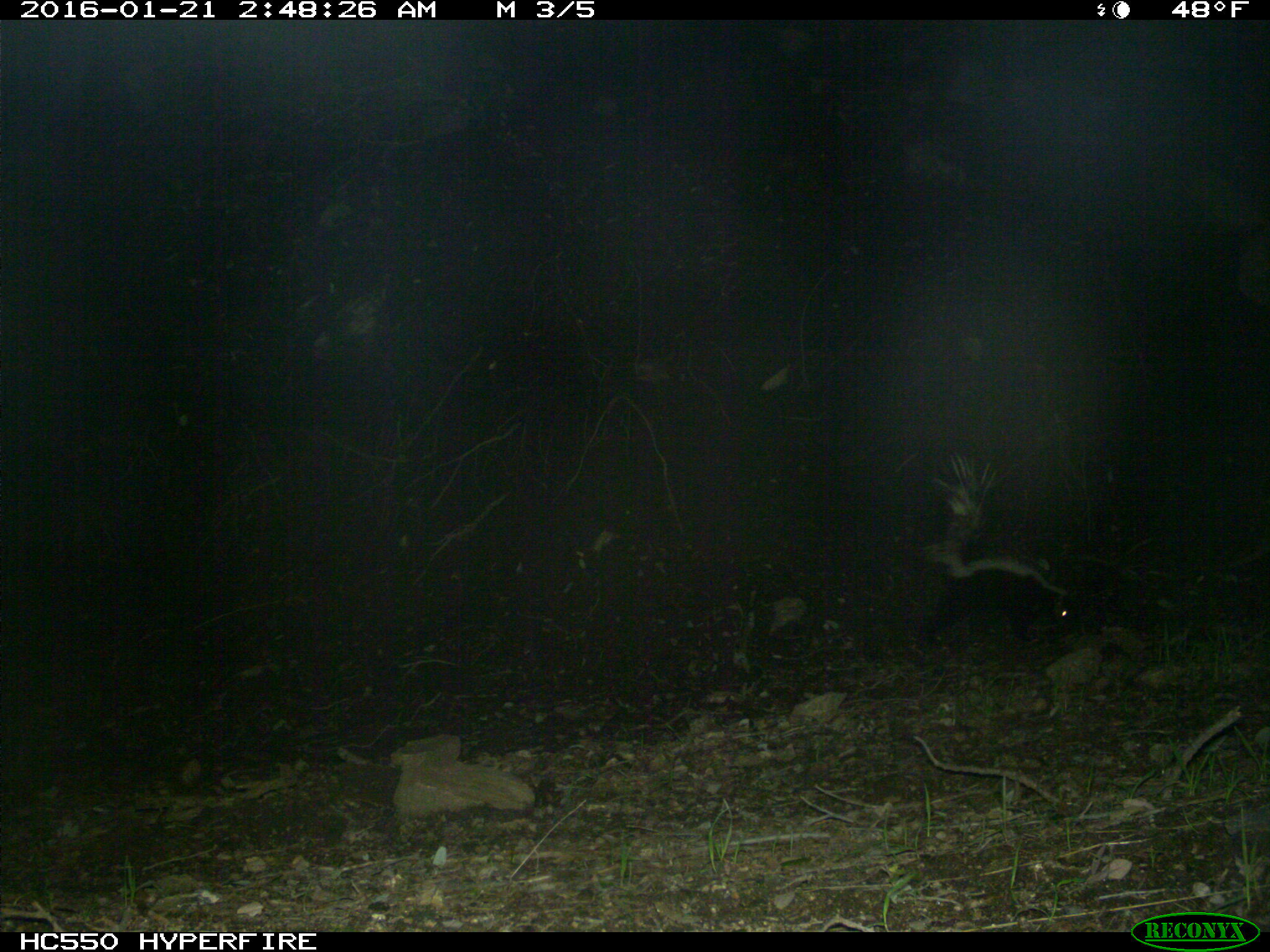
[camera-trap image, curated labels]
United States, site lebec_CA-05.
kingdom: Animalia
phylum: Chordata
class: Mammalia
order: Carnivora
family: Mephitidae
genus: Mephitis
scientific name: Mephitis mephitis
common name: striped skunk